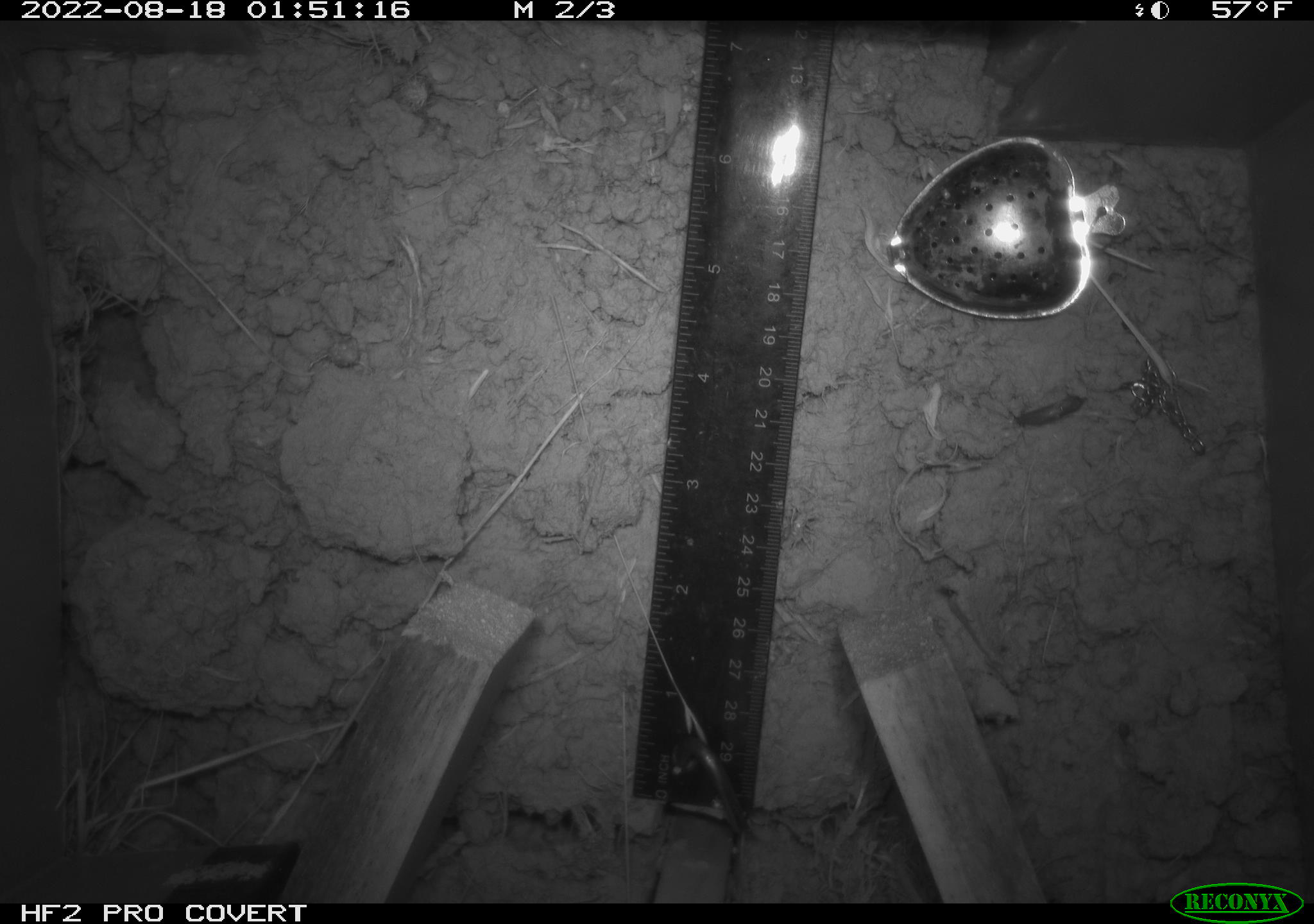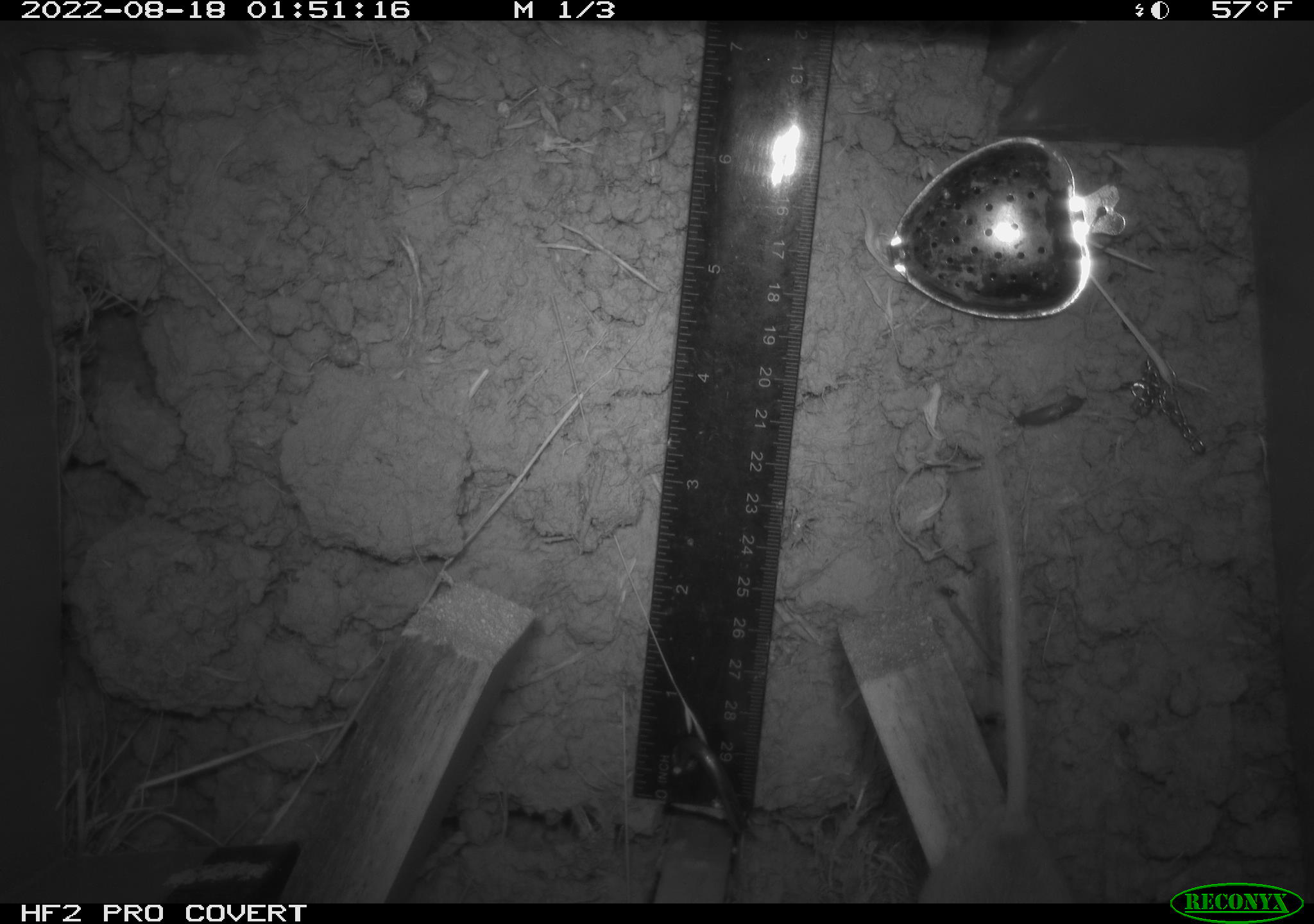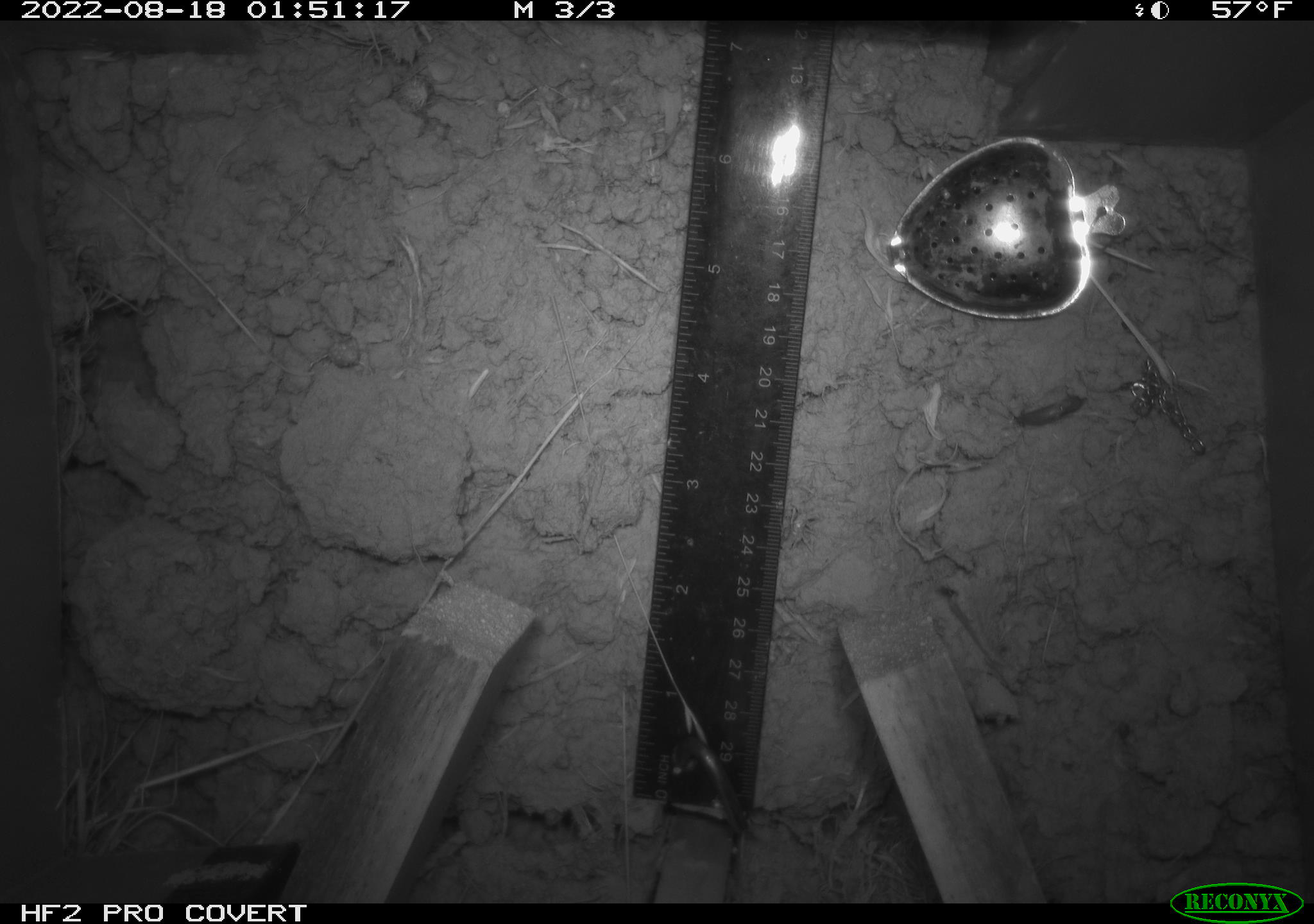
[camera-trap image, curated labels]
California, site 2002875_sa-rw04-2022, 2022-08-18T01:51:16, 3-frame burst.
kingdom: Animalia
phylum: Chordata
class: Mammalia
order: Rodentia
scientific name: Rodentia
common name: mouse species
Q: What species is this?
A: Mouse species (Rodentia).